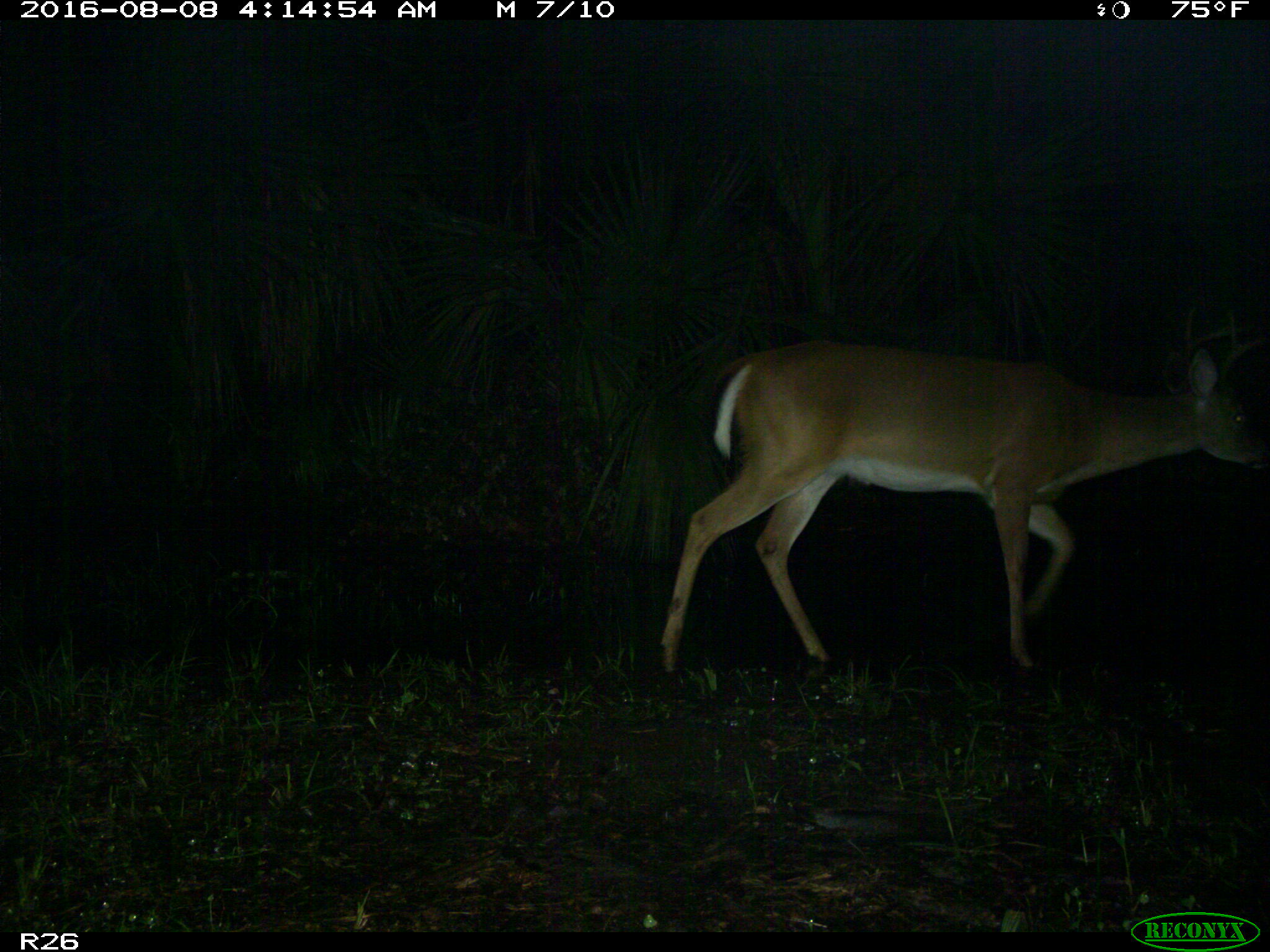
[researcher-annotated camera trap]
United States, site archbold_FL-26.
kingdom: Animalia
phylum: Chordata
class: Mammalia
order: Artiodactyla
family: Cervidae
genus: Odocoileus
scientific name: Odocoileus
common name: deer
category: unidentified deer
Unidentified deer (deer) (Odocoileus).